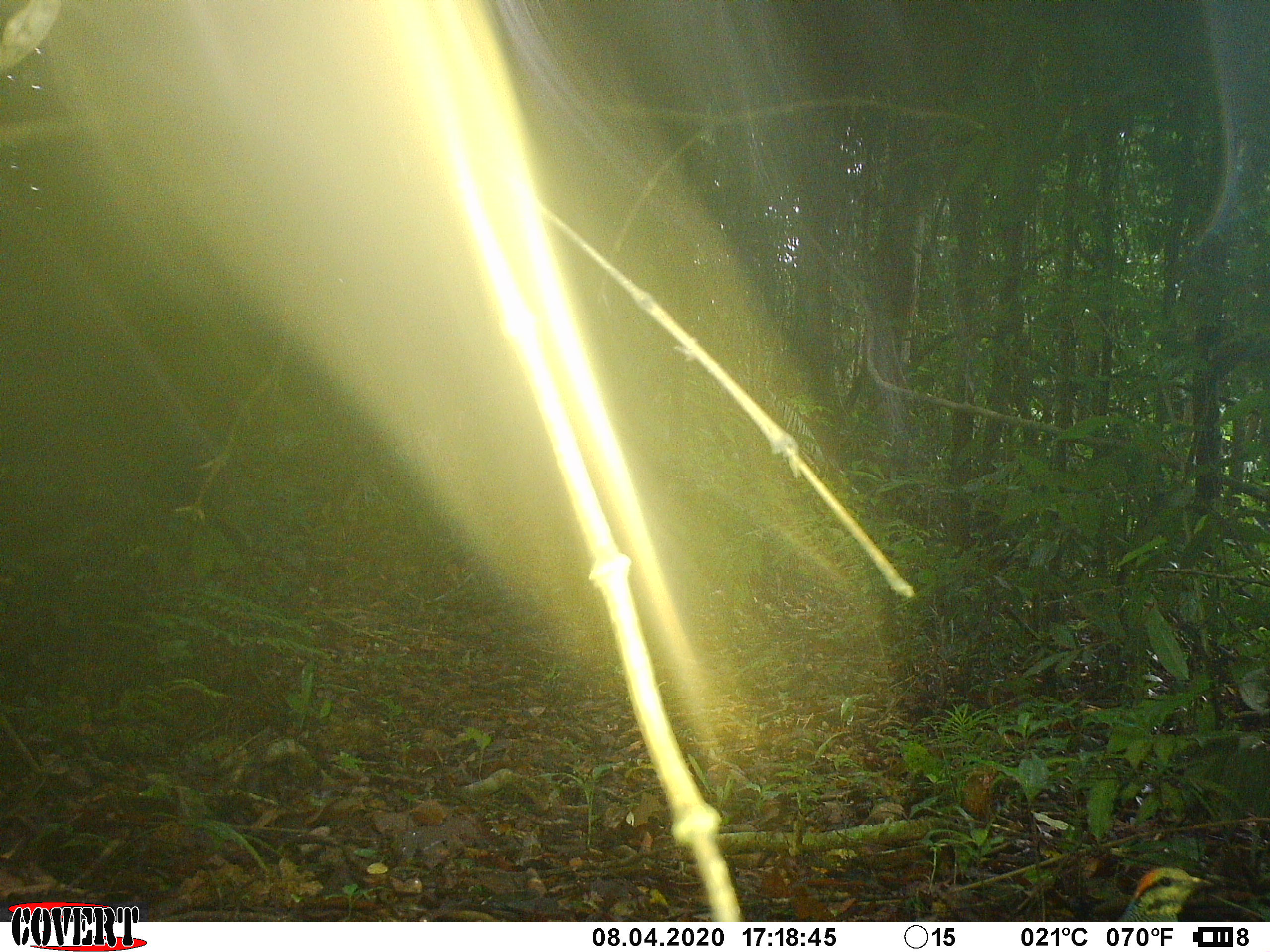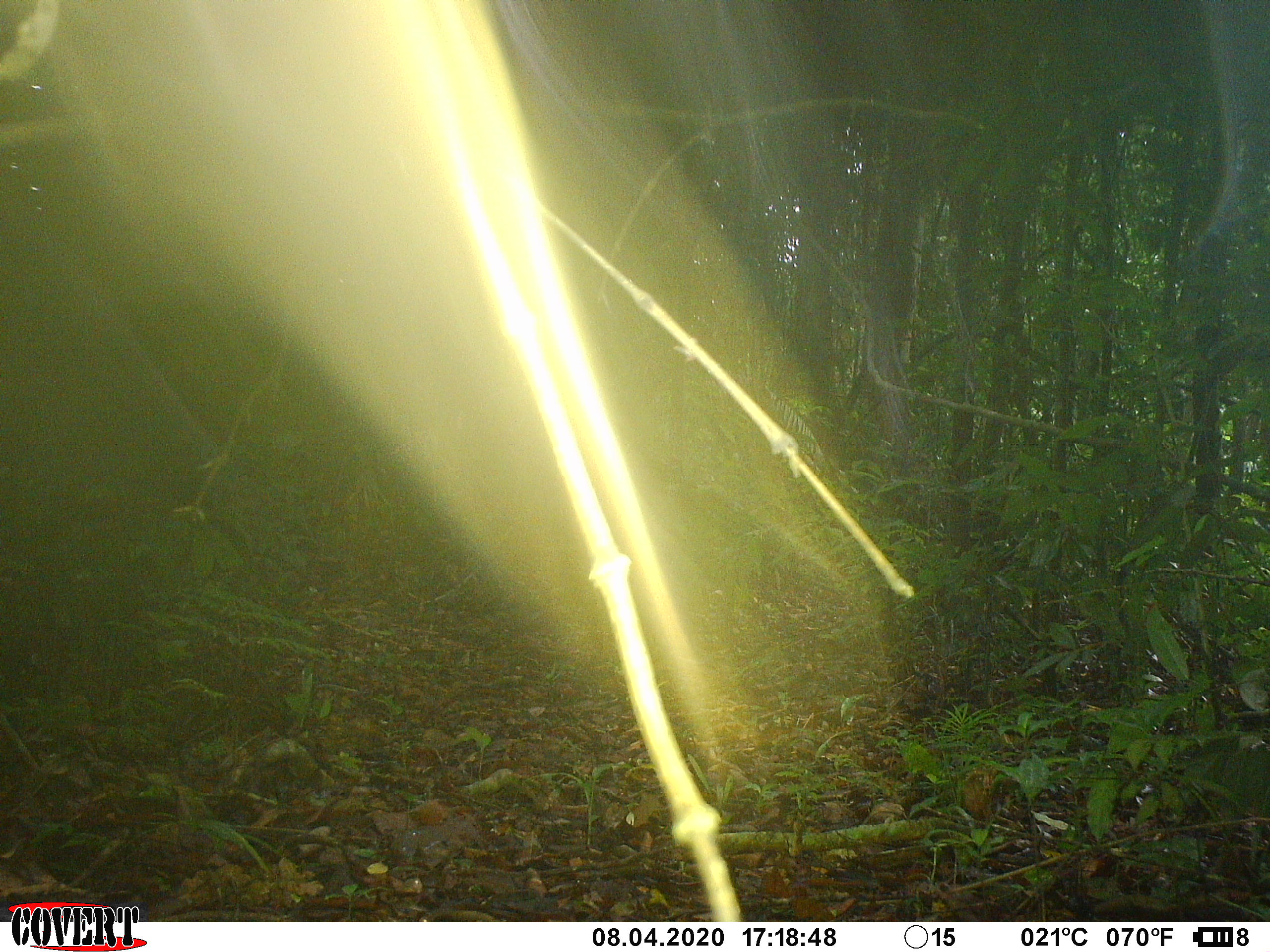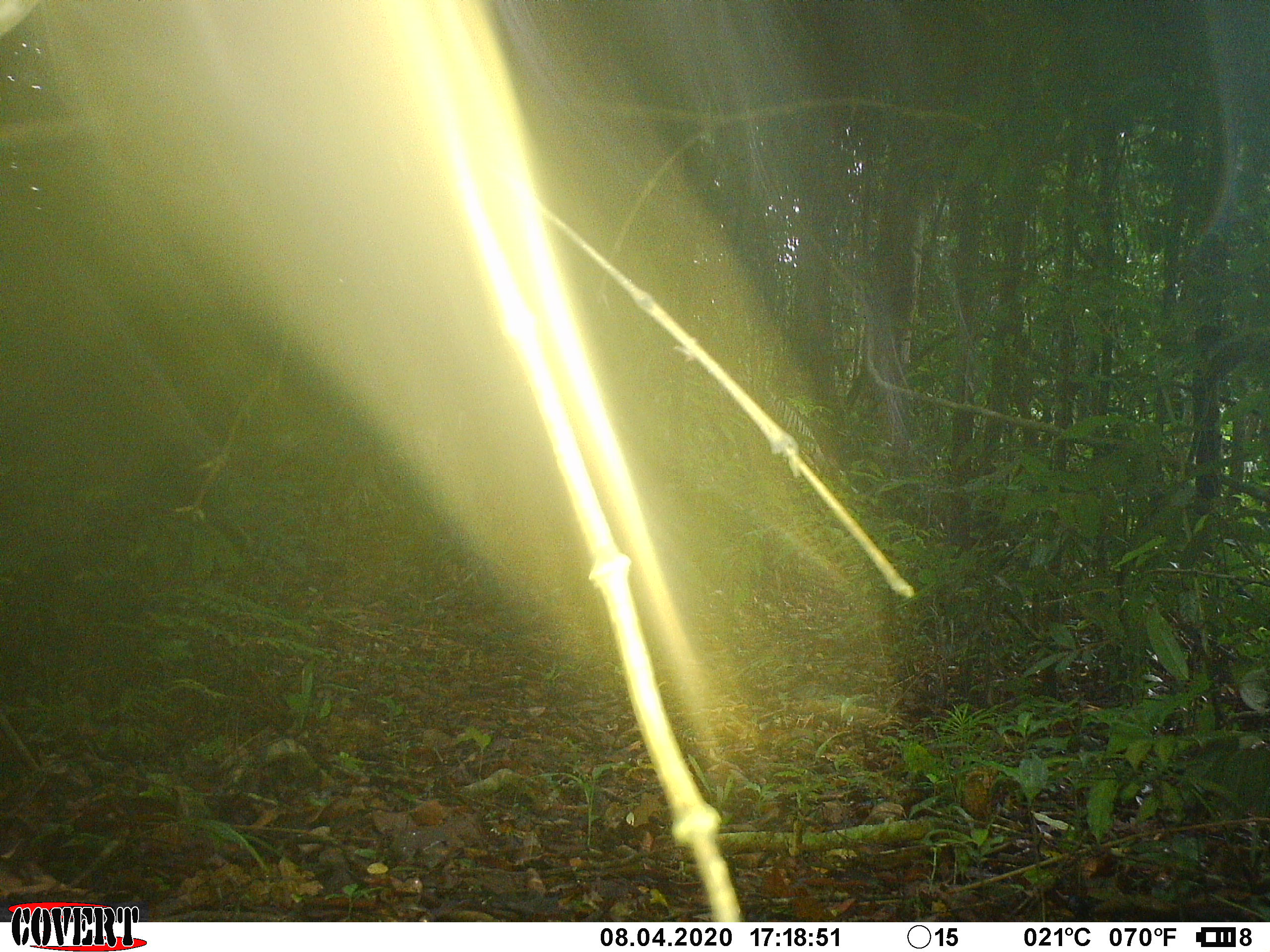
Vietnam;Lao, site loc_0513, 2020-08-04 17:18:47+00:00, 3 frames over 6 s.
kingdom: Animalia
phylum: Chordata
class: Mammalia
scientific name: Laurasiatheria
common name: ungulate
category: unidentified ungulates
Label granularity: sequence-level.